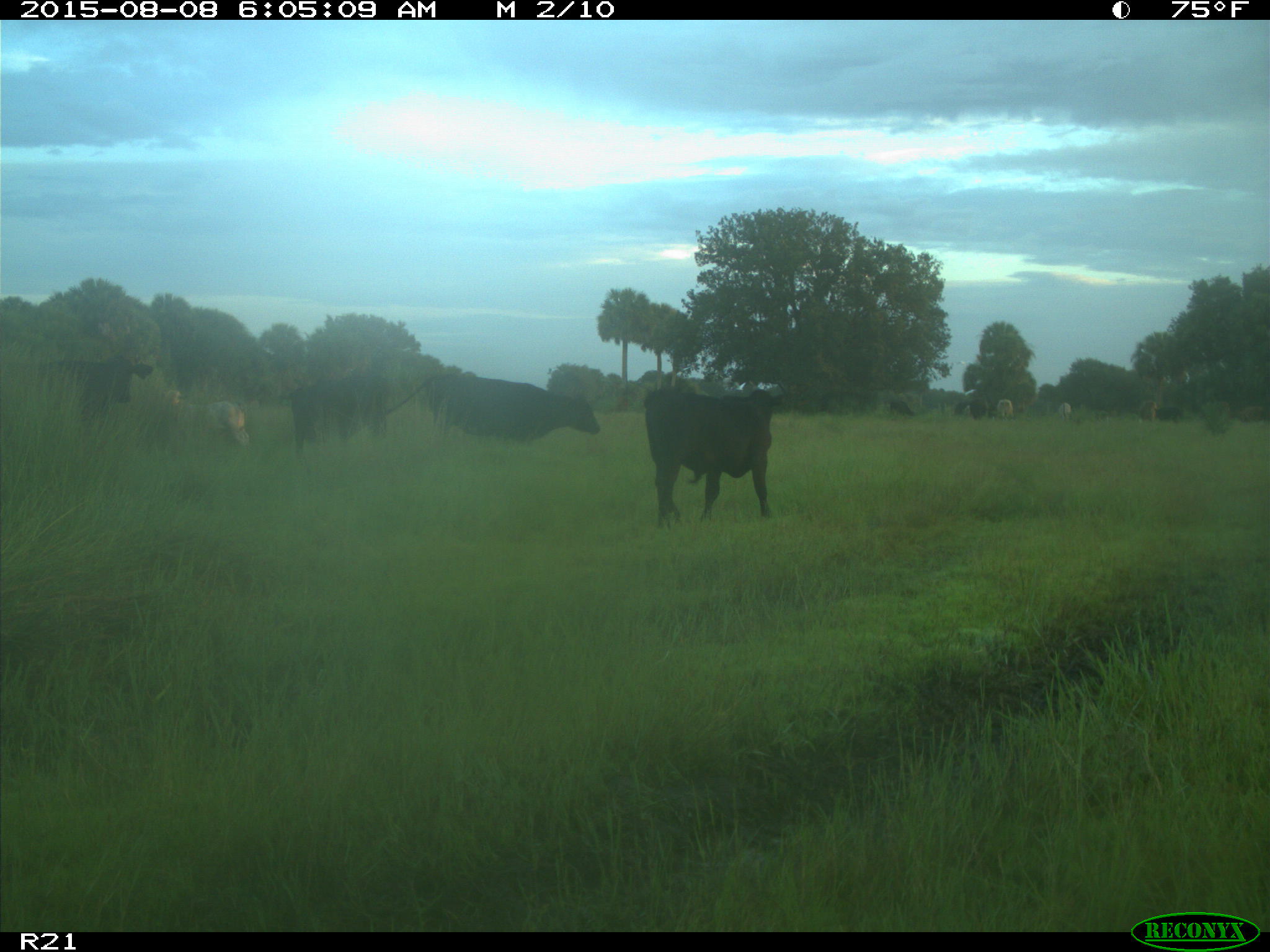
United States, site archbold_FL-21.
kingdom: Animalia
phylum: Chordata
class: Mammalia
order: Artiodactyla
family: Bovidae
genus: Bos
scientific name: Bos taurus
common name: domestic cow